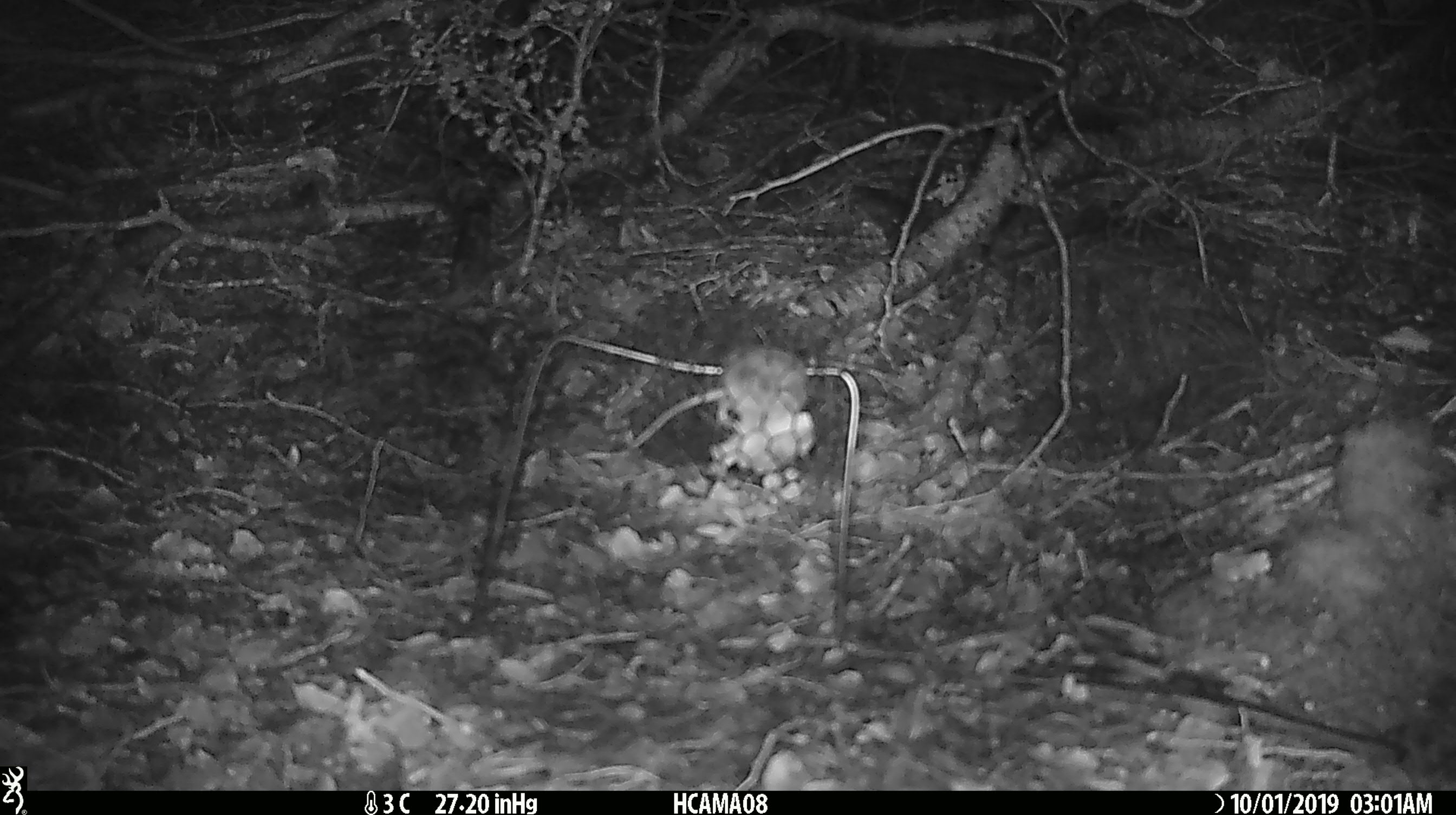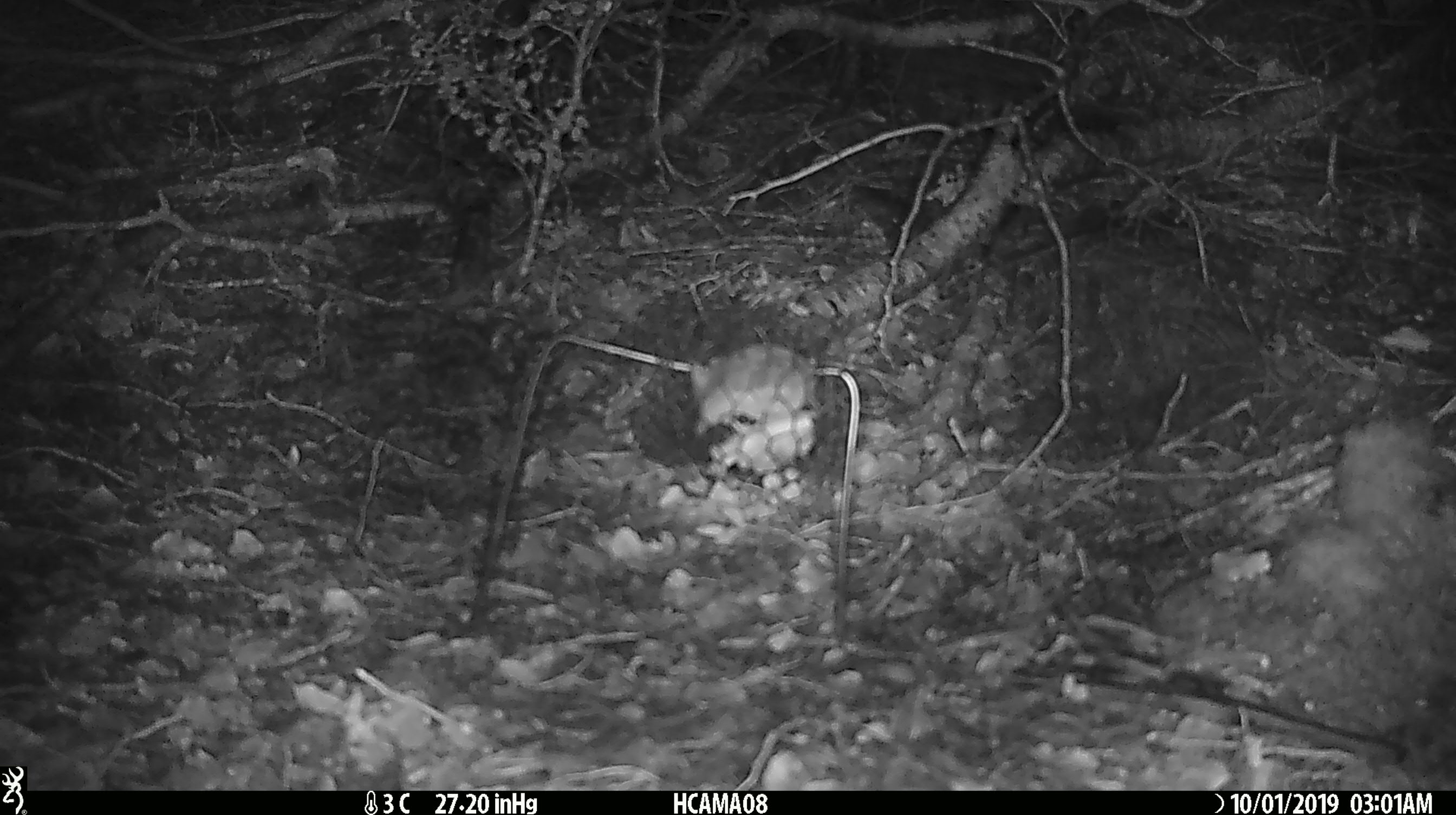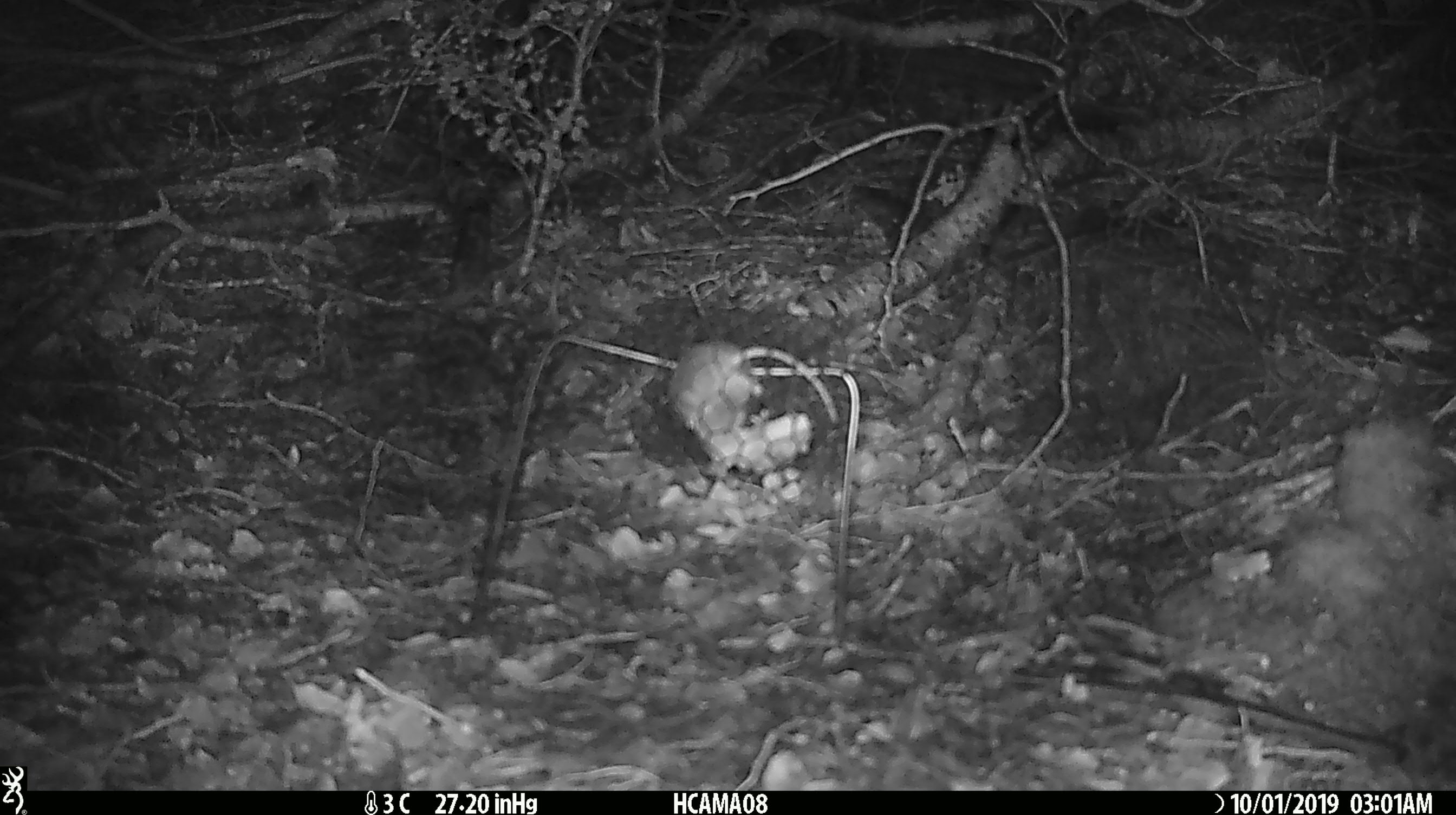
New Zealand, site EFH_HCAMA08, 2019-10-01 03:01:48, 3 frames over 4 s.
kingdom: Animalia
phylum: Chordata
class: Mammalia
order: Rodentia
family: Muridae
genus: Mus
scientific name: Mus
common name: mouse